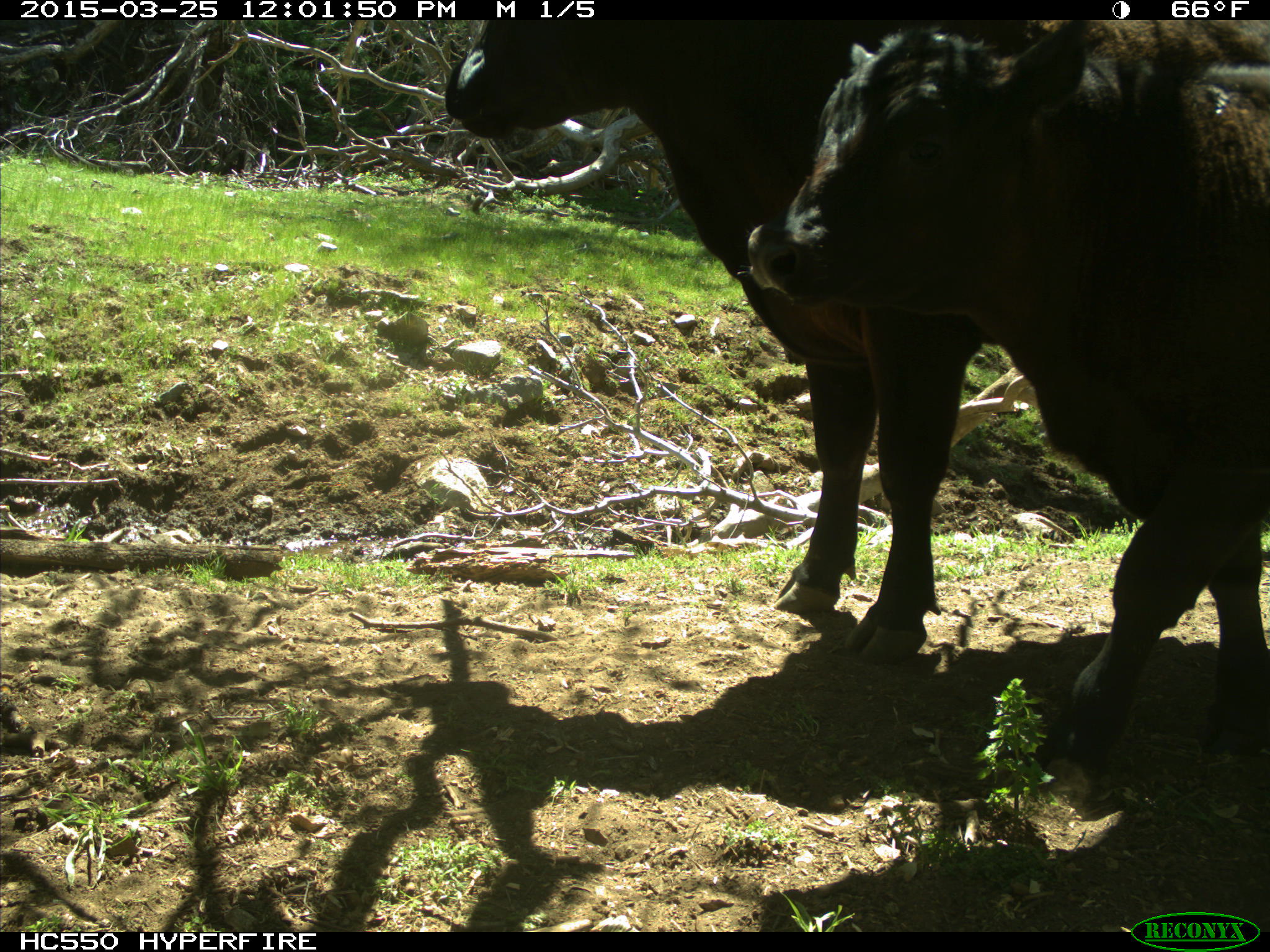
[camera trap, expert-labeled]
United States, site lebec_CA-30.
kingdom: Animalia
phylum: Chordata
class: Mammalia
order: Artiodactyla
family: Bovidae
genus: Bos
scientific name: Bos taurus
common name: domestic cow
Bos taurus (domestic cow).